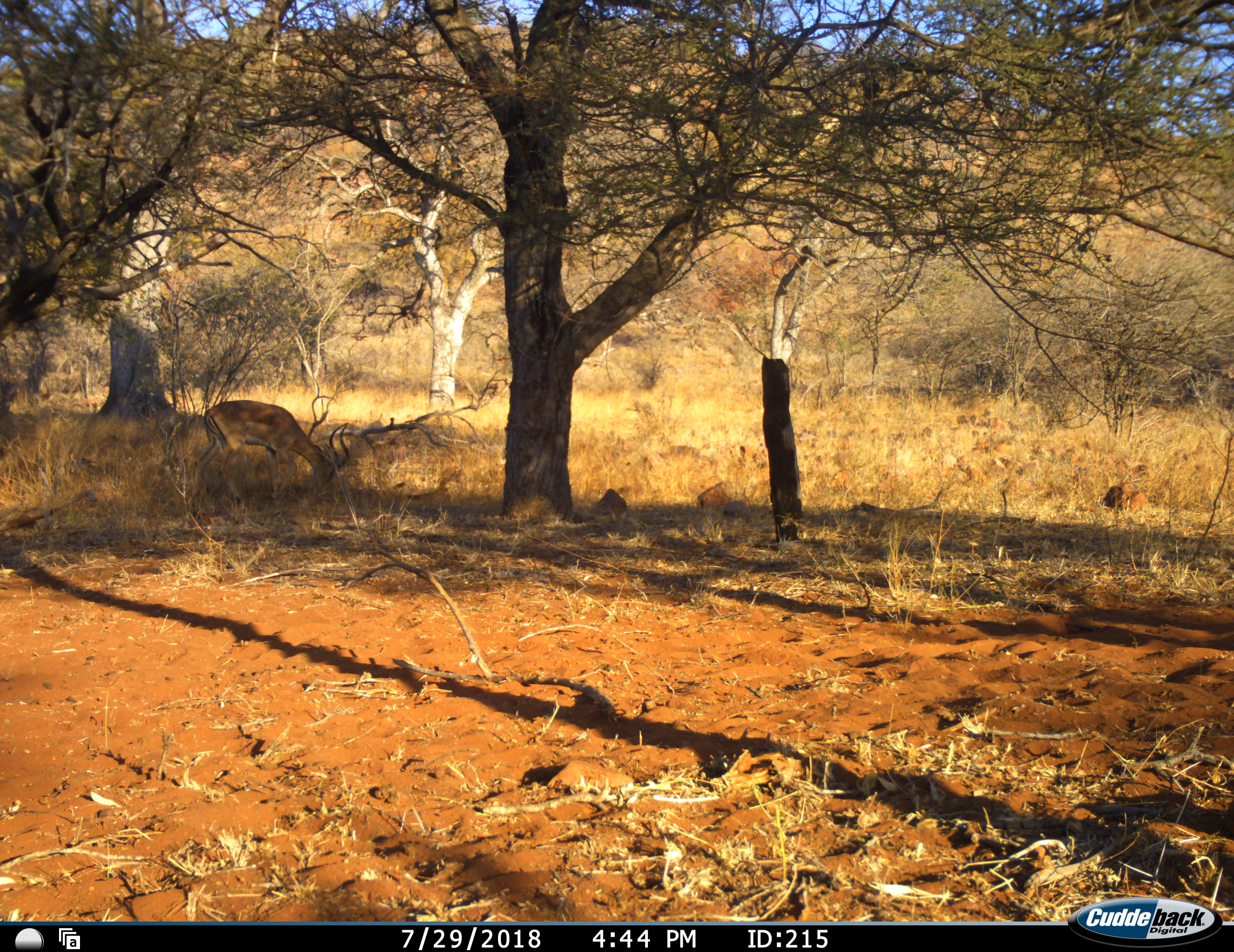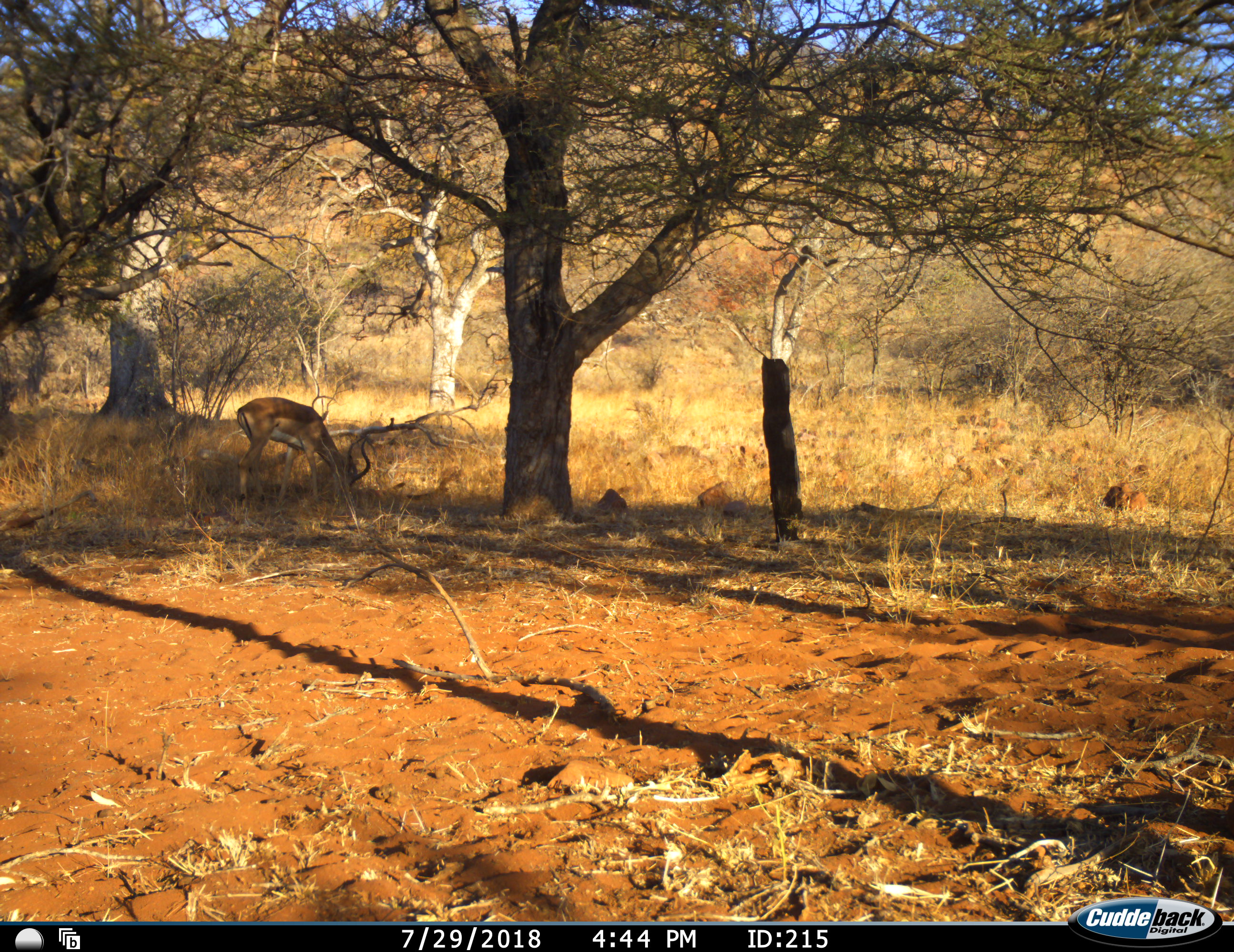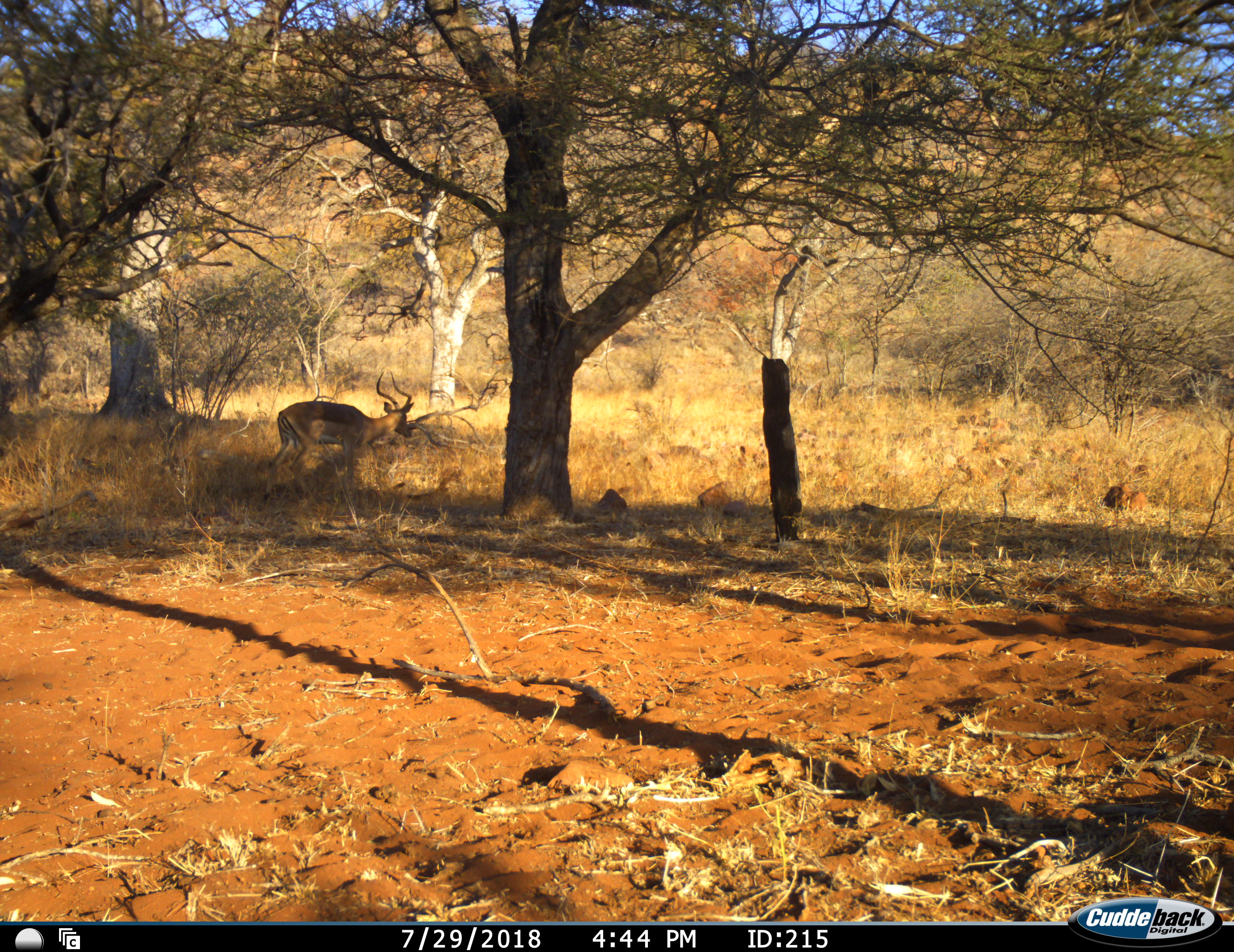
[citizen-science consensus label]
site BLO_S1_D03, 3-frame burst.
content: unidentified animal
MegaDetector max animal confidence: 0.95